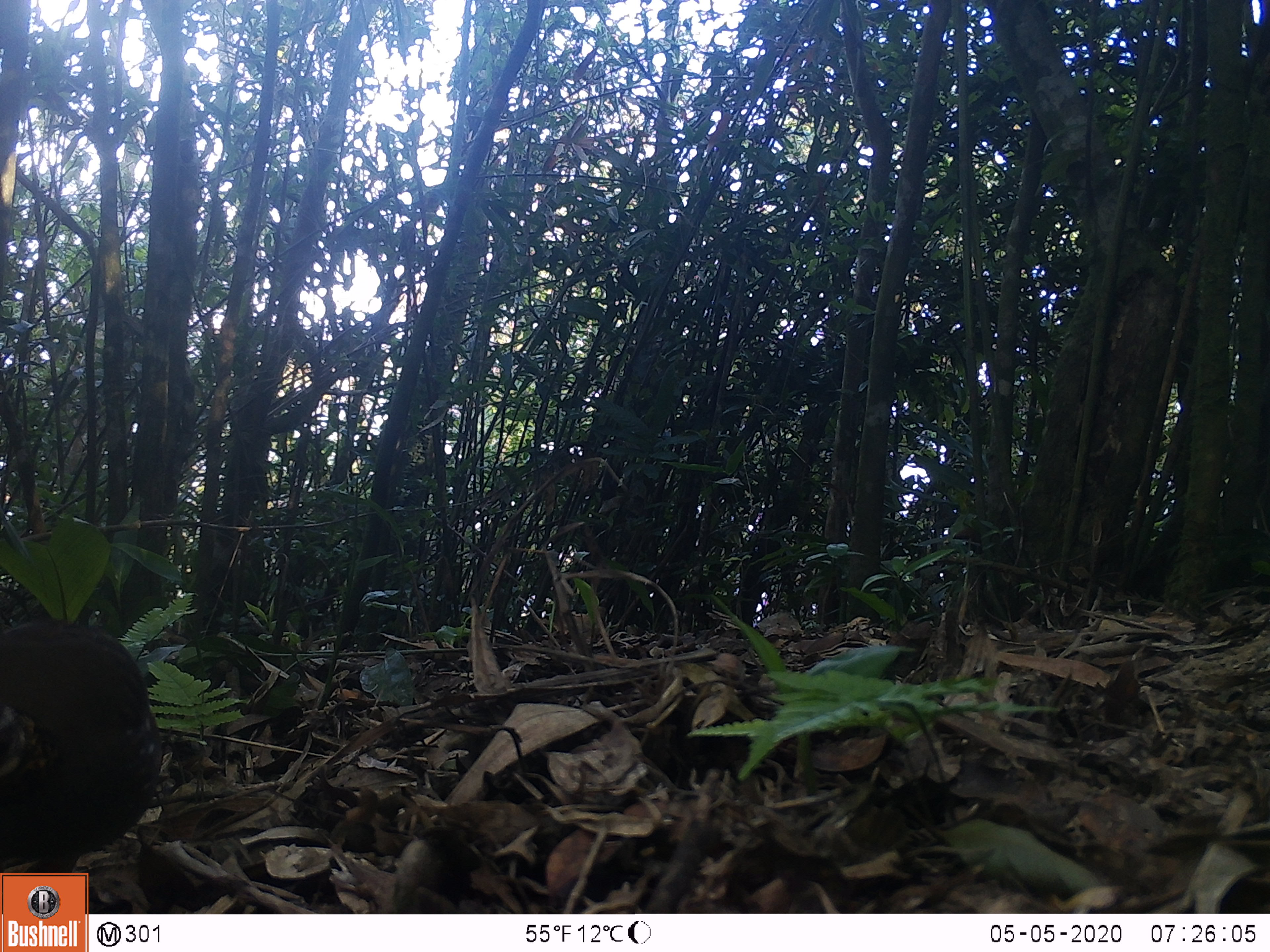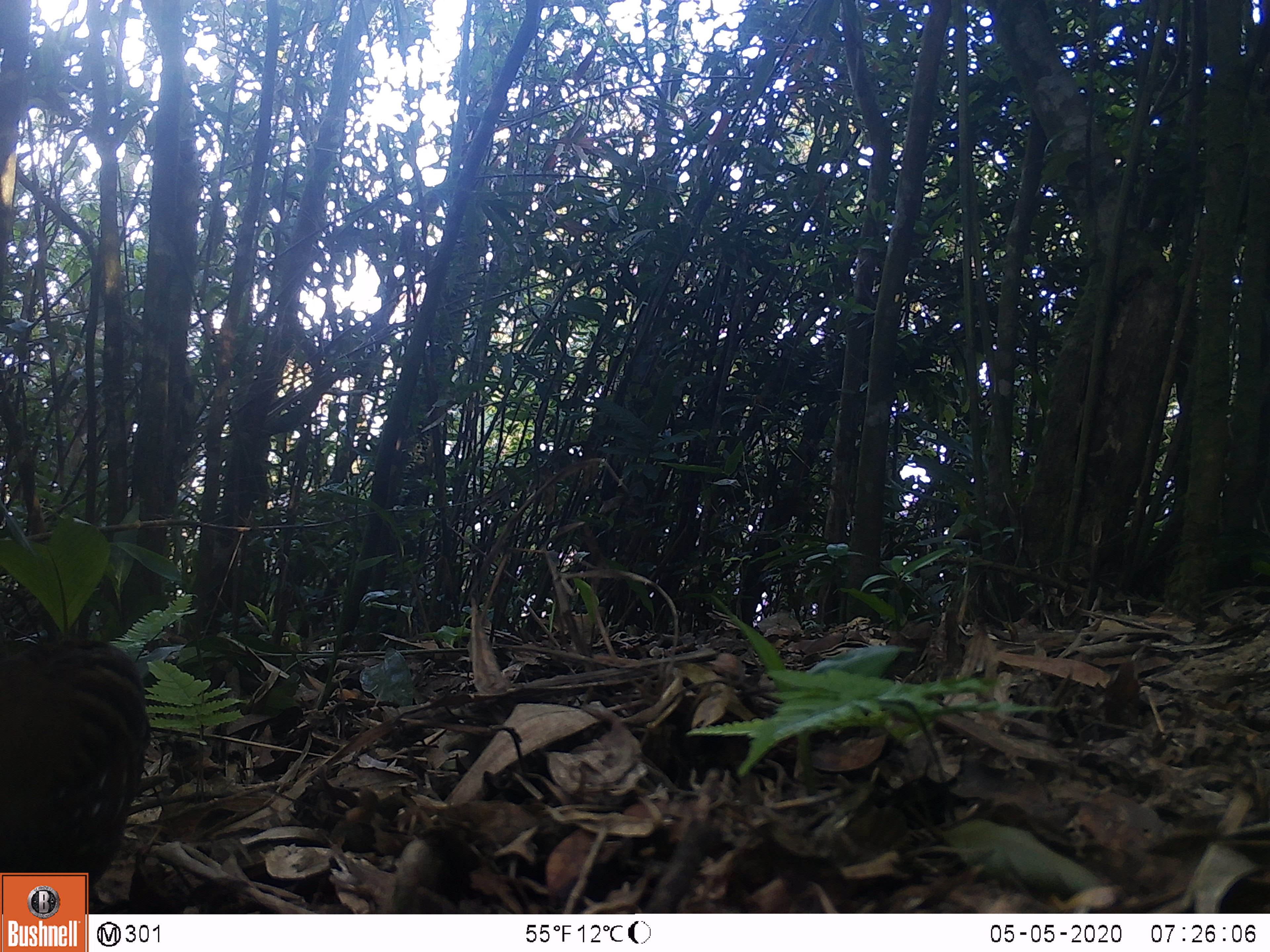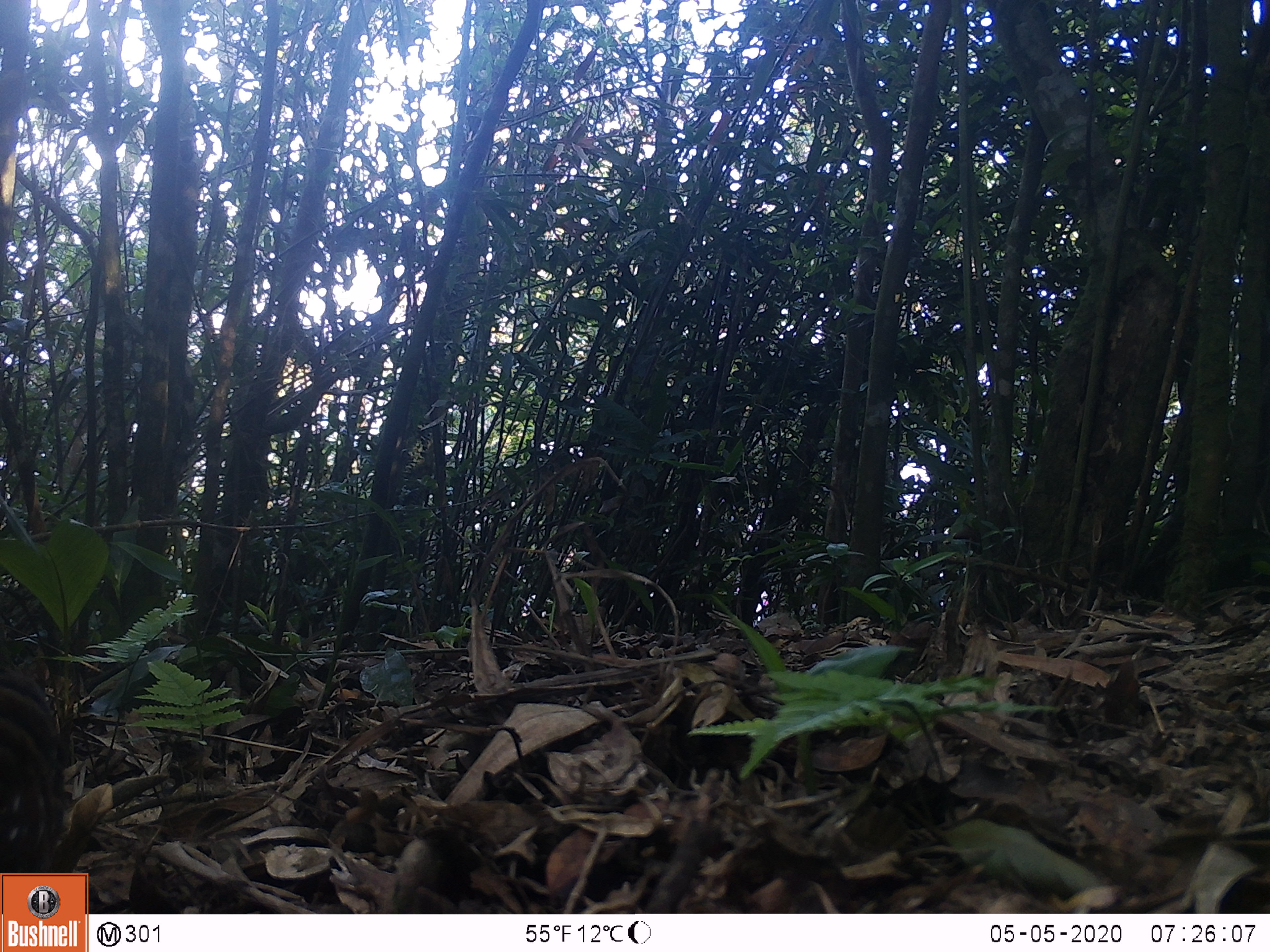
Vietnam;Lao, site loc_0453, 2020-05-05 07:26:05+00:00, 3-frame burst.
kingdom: Animalia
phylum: Chordata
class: Aves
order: Galliformes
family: Phasianidae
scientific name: Phasianidae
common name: partridge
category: unidentified partridge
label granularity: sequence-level